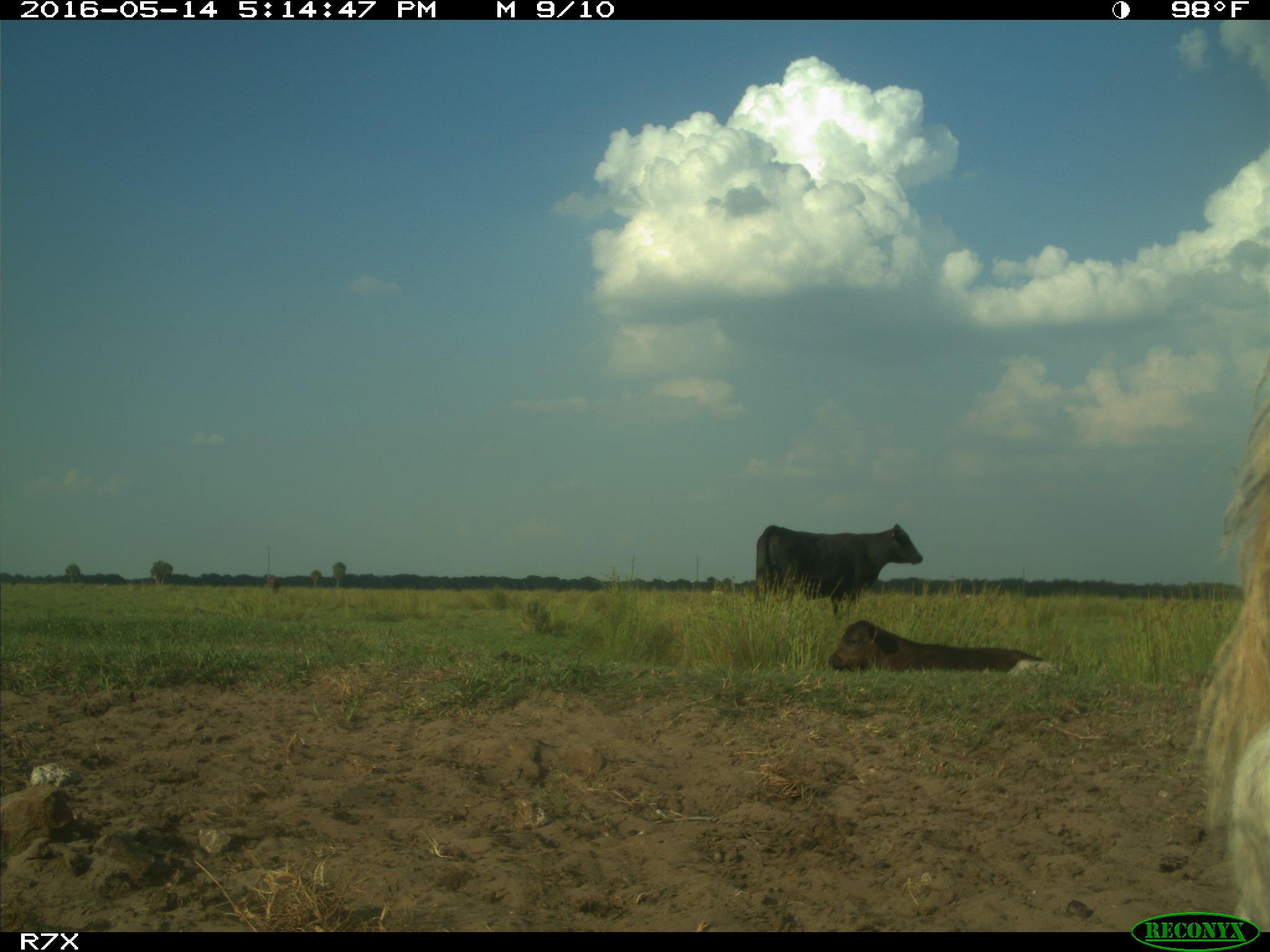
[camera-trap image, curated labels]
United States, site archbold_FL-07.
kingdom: Animalia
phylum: Chordata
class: Mammalia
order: Artiodactyla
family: Bovidae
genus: Bos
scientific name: Bos taurus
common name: domestic cow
Bos taurus (domestic cow).